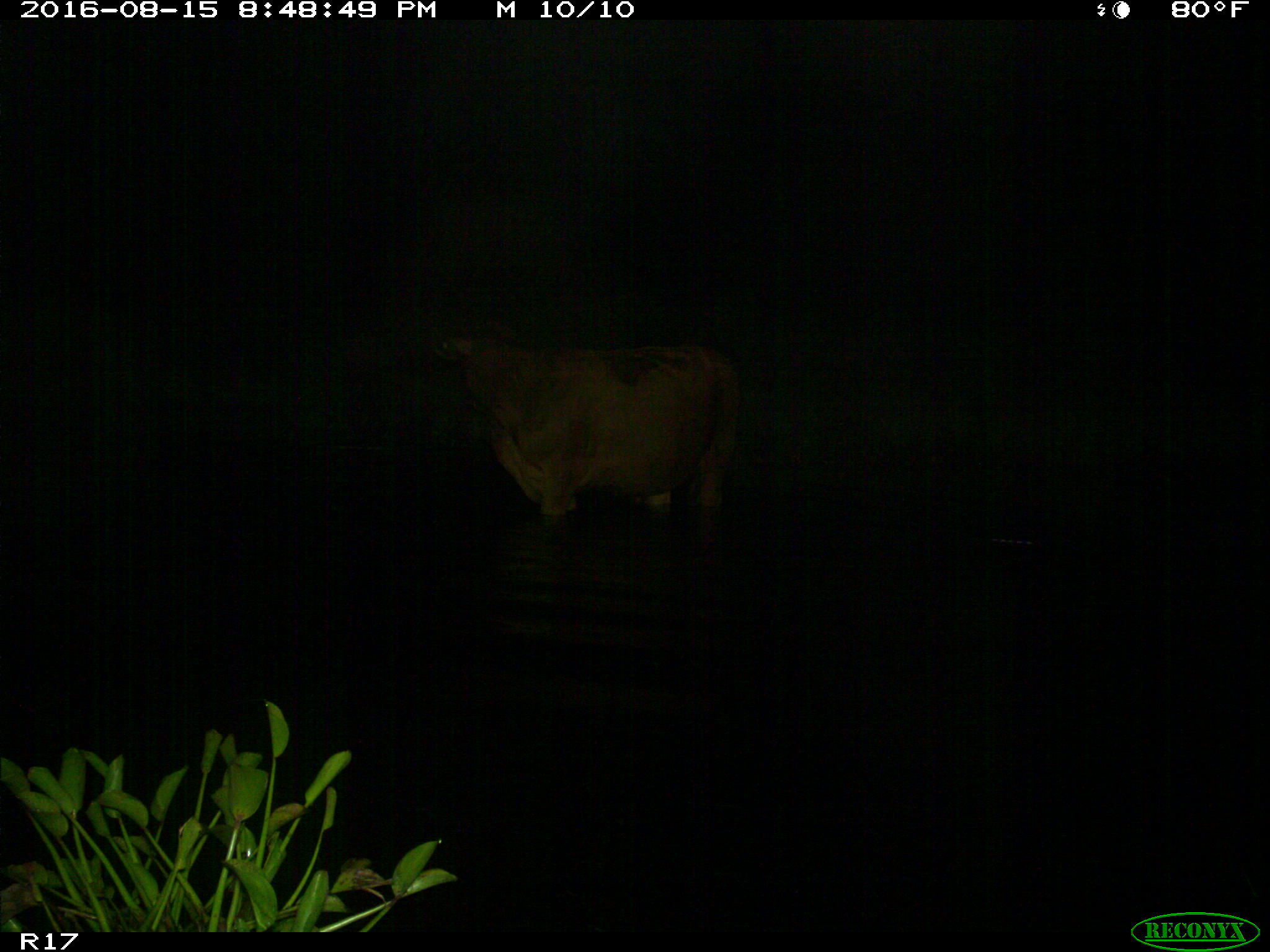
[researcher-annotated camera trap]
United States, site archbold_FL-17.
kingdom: Animalia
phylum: Chordata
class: Mammalia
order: Artiodactyla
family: Bovidae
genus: Bos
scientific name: Bos taurus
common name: domestic cow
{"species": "Bos taurus (domestic cow)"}